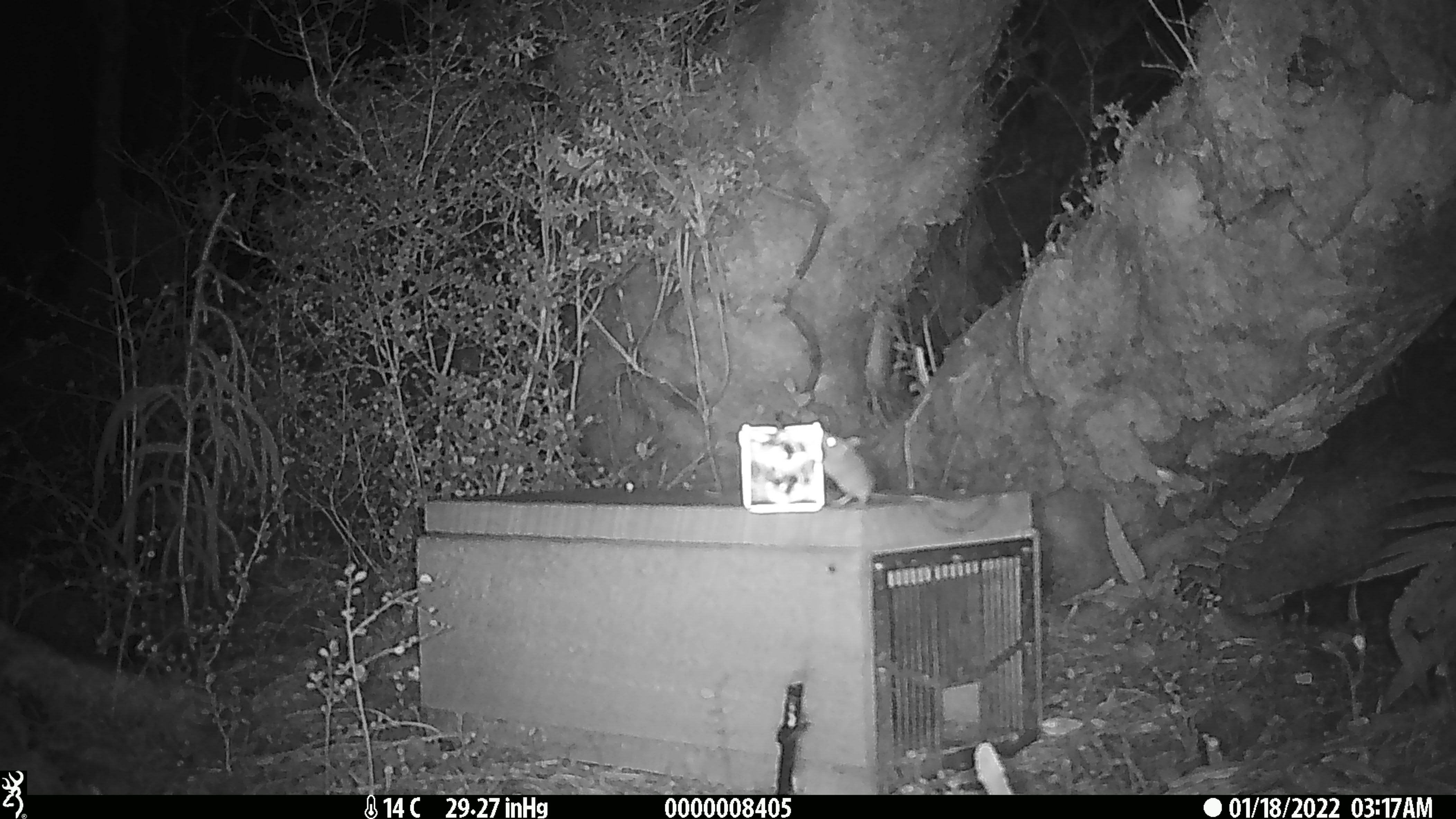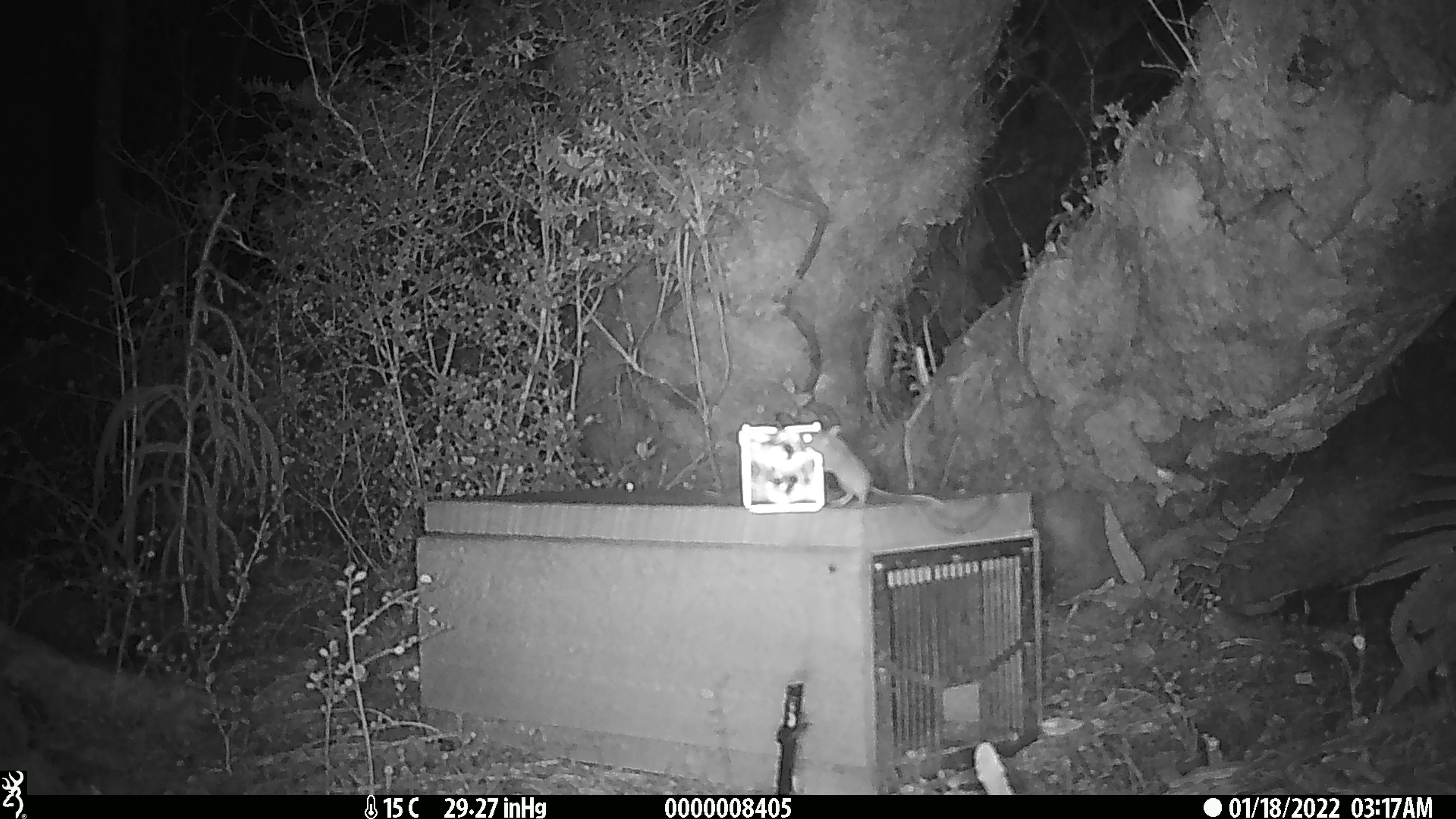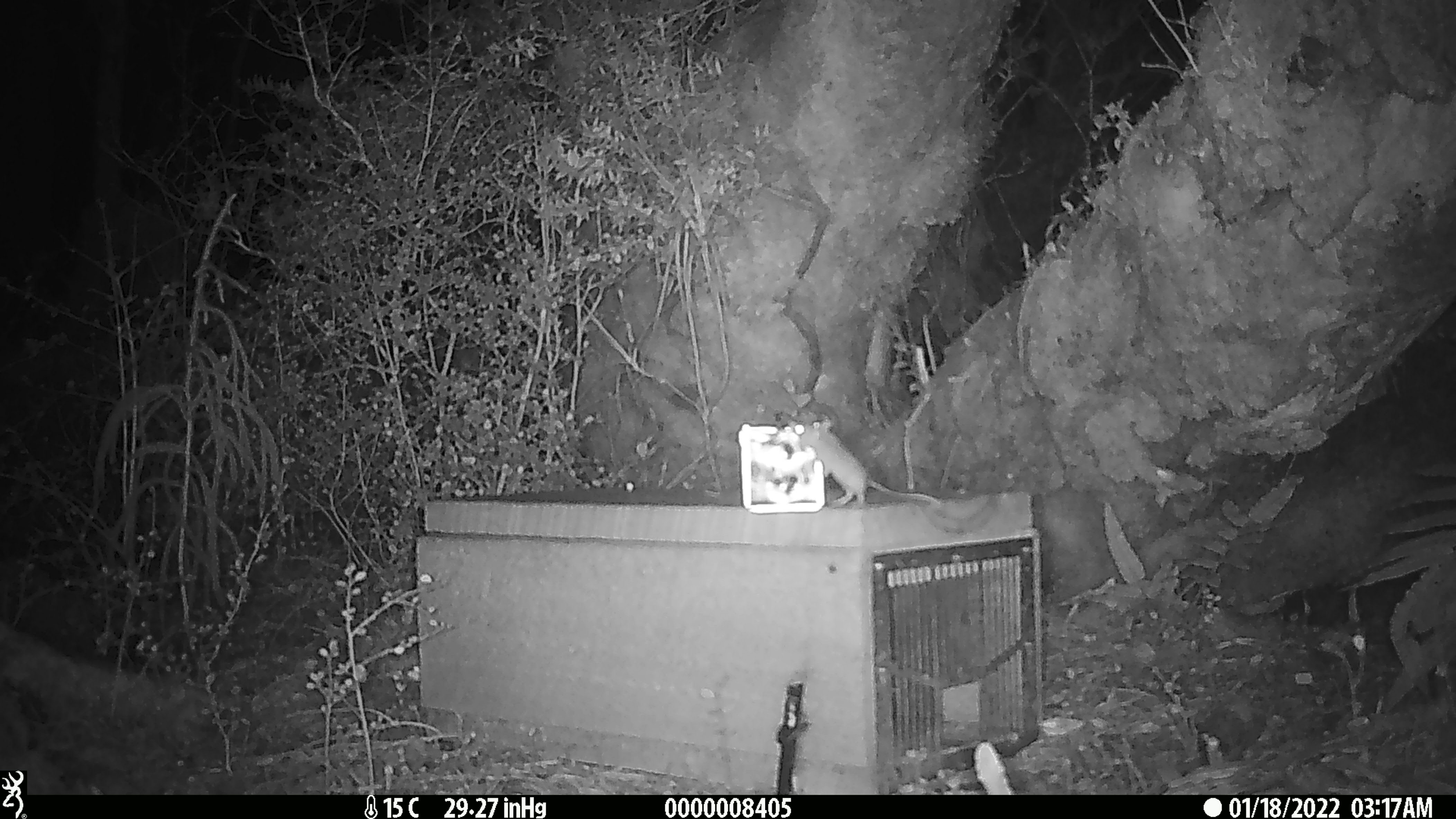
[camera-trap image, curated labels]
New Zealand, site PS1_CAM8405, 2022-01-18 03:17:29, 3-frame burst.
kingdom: Animalia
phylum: Chordata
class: Mammalia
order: Rodentia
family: Muridae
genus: Mus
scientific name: Mus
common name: mouse